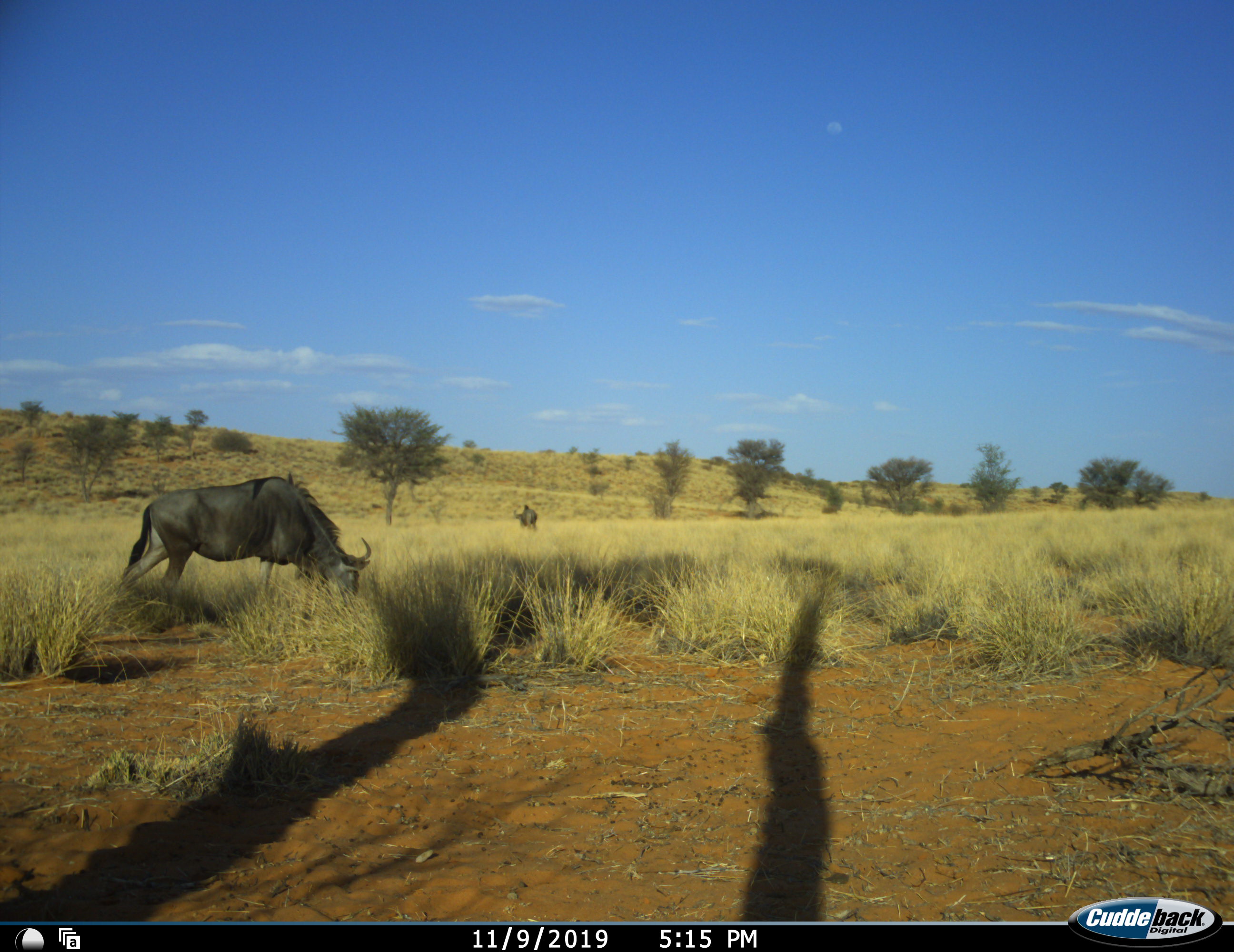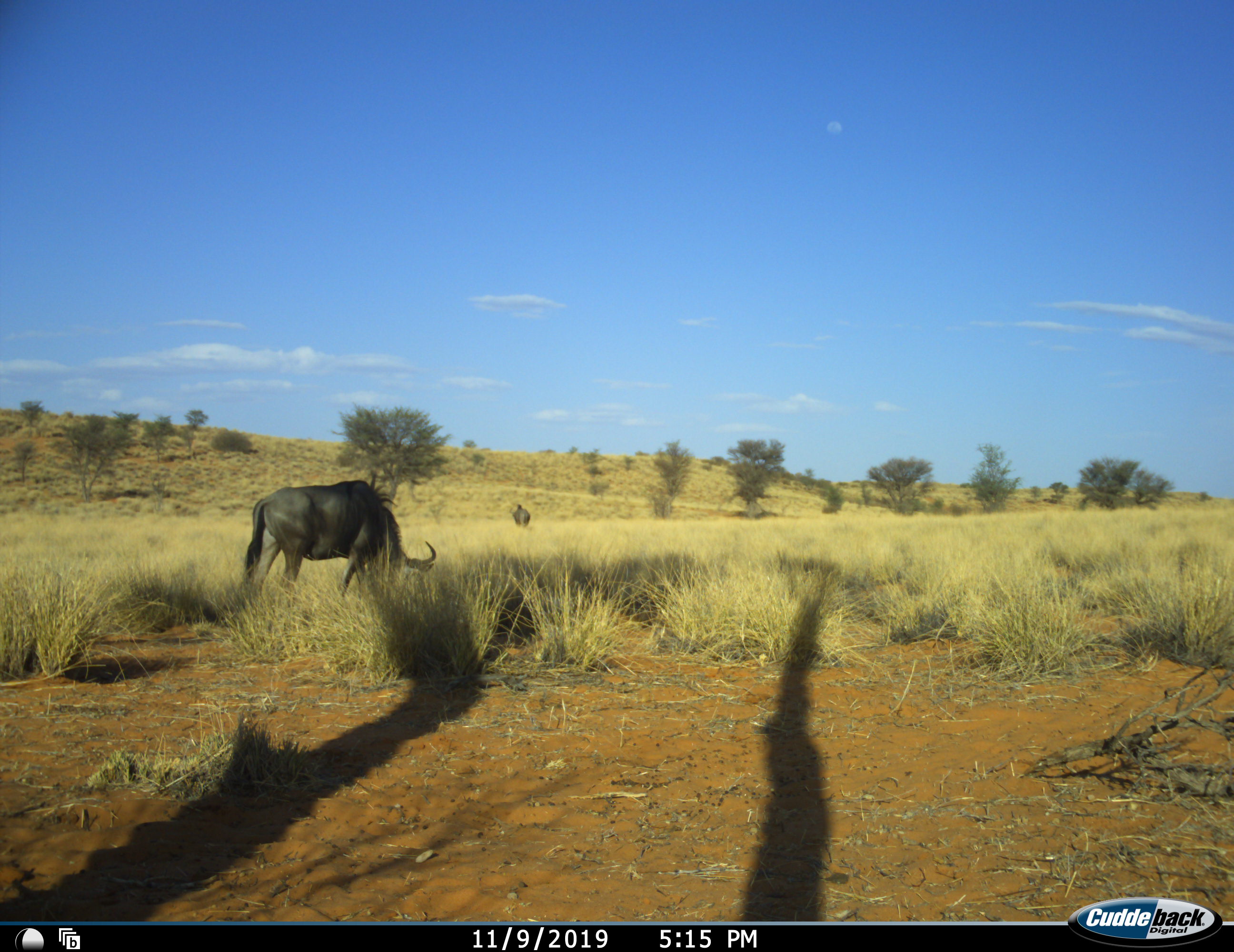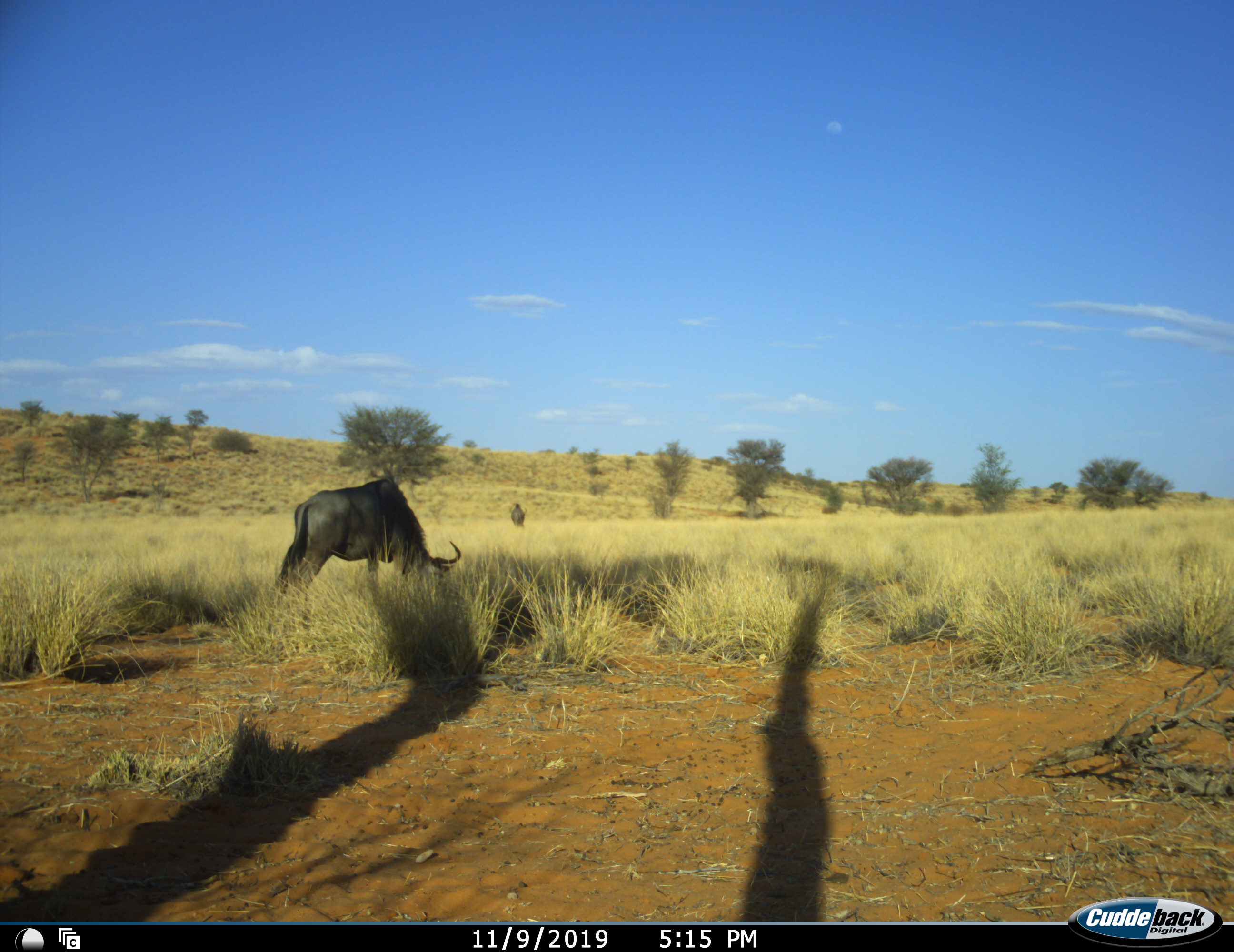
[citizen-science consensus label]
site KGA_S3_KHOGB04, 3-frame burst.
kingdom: Animalia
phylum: Chordata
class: Mammalia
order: Artiodactyla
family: Bovidae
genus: Connochaetes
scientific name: Connochaetes taurinus taurinus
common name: blue wildebeest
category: wildebeestblue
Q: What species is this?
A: Wildebeestblue (blue wildebeest) (Connochaetes taurinus taurinus).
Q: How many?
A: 2.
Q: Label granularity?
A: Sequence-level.